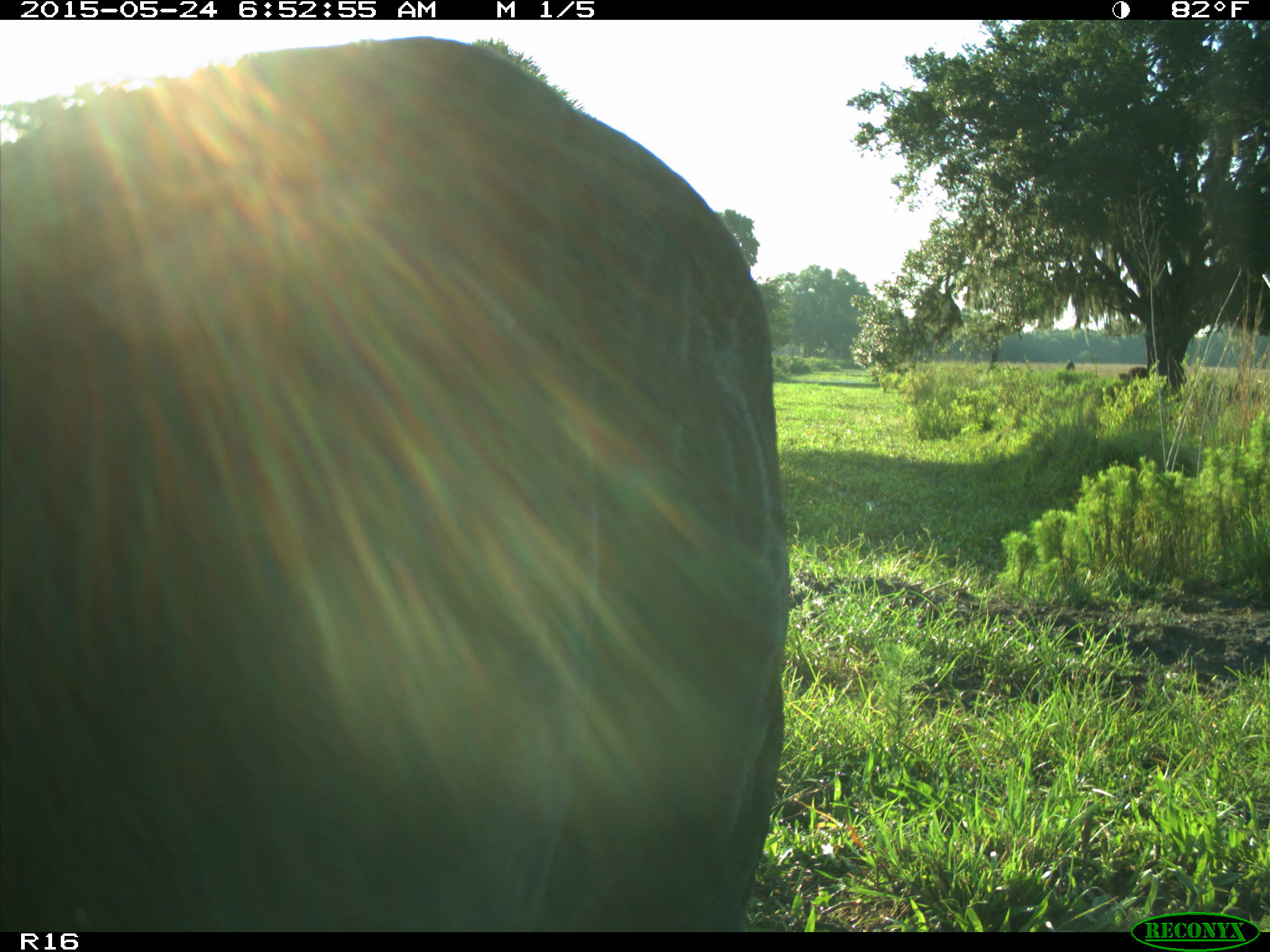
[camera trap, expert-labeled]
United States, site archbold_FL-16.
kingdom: Animalia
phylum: Chordata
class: Mammalia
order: Artiodactyla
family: Bovidae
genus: Bos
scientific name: Bos taurus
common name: domestic cow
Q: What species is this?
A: Bos taurus (domestic cow).